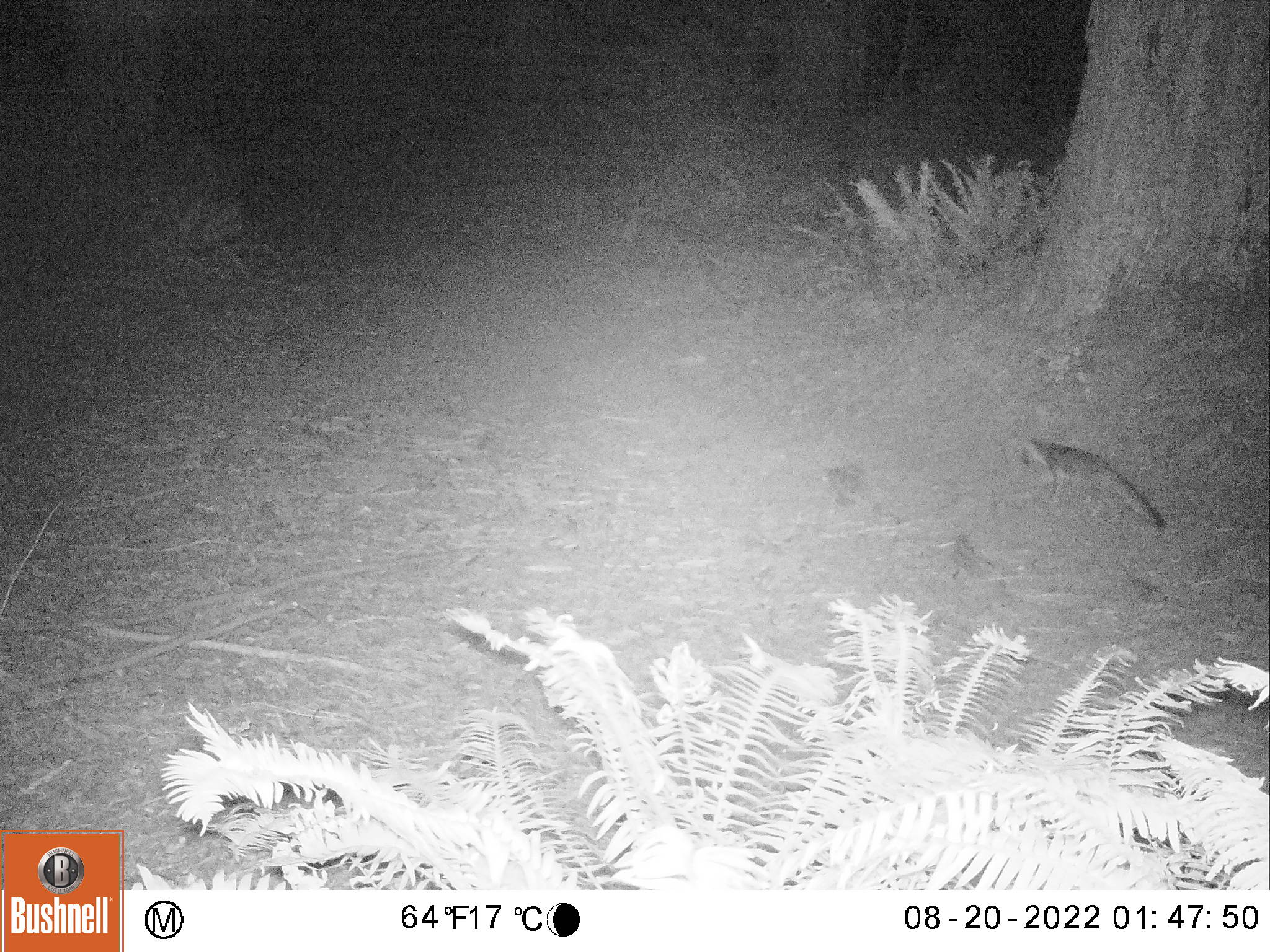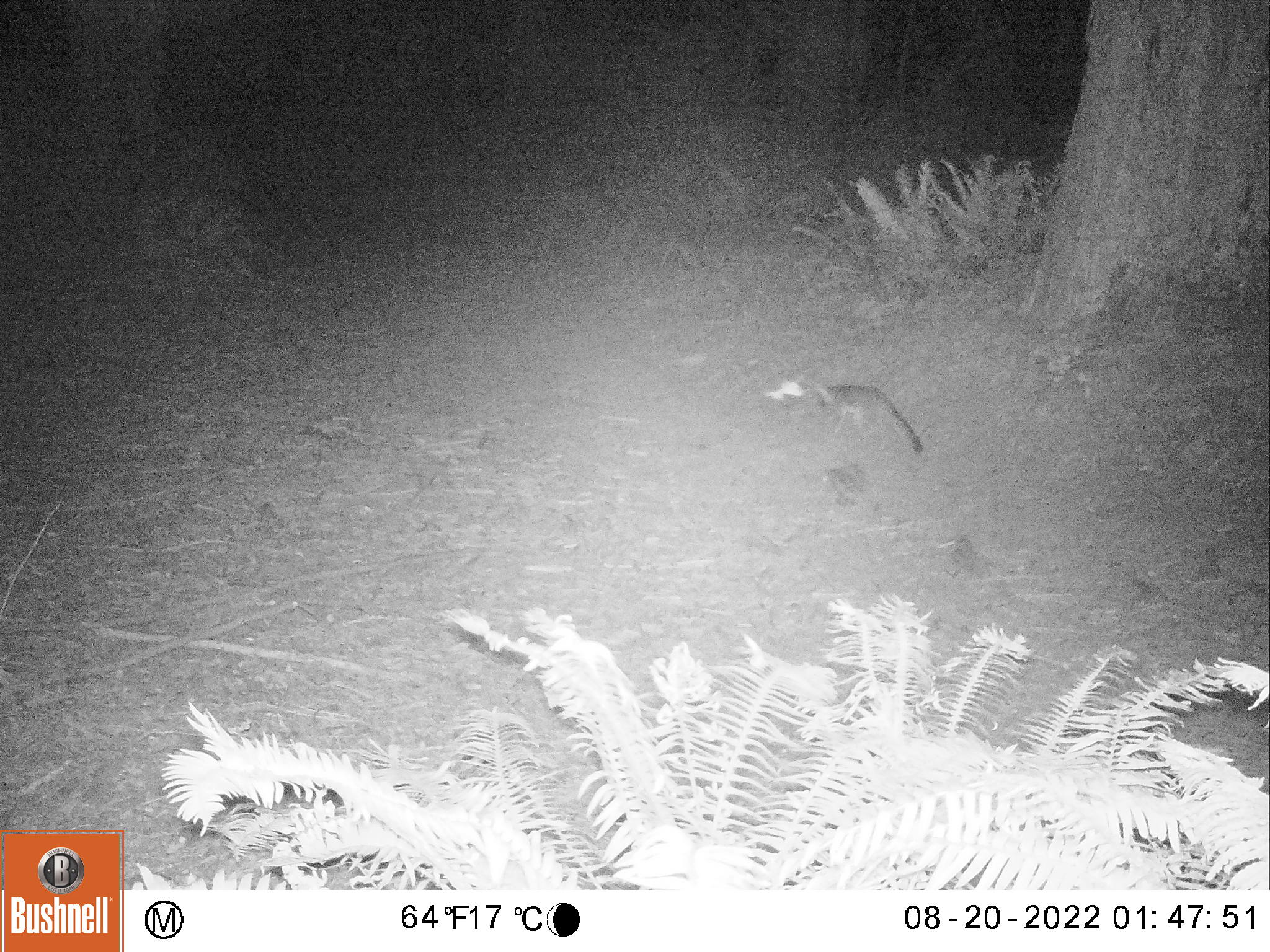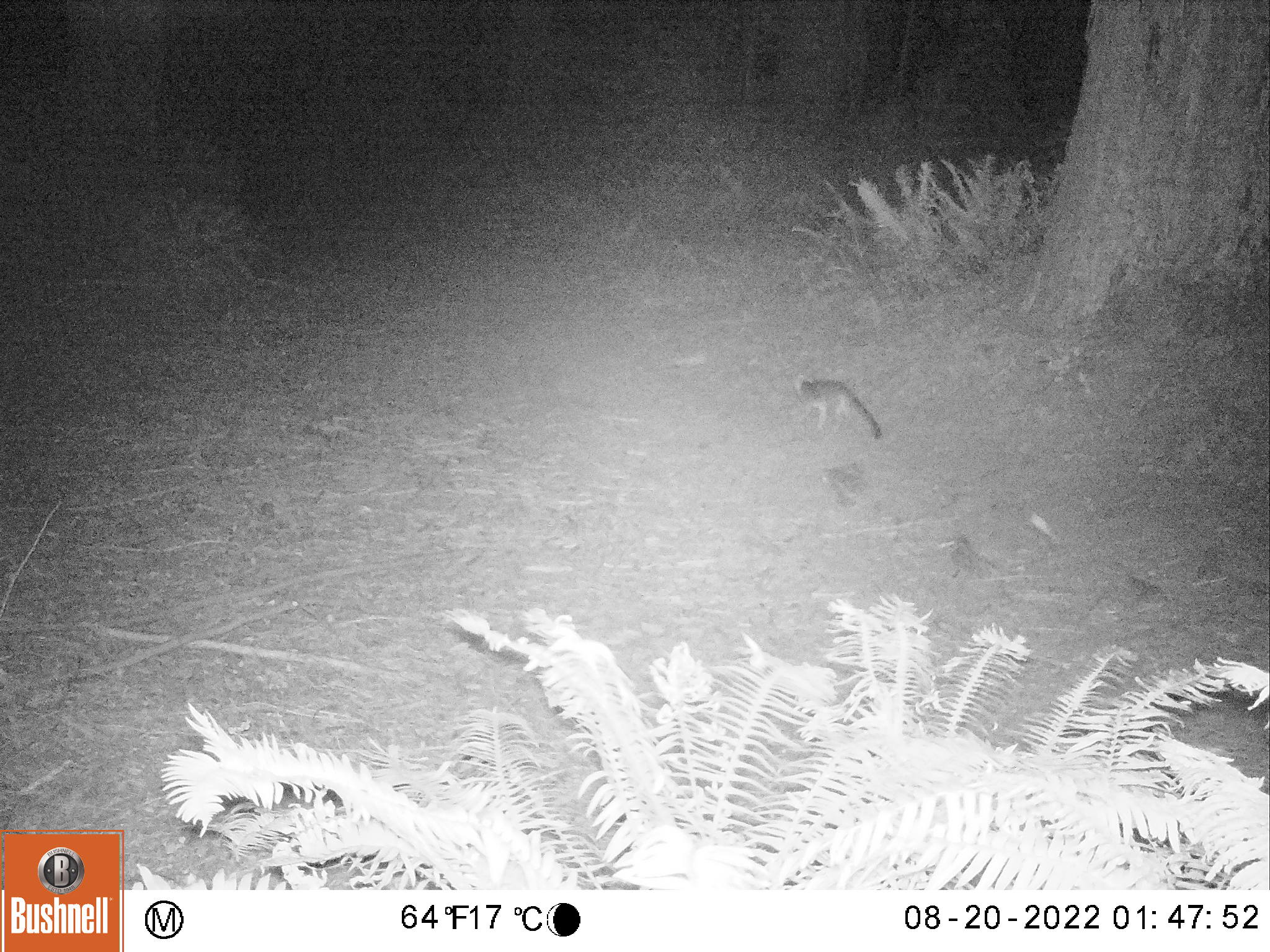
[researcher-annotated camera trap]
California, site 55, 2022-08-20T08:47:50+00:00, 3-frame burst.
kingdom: Animalia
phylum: Chordata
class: Mammalia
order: Carnivora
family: Canidae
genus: Urocyon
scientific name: Urocyon cinereoargenteus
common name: gray fox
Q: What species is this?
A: Gray fox (Urocyon cinereoargenteus).